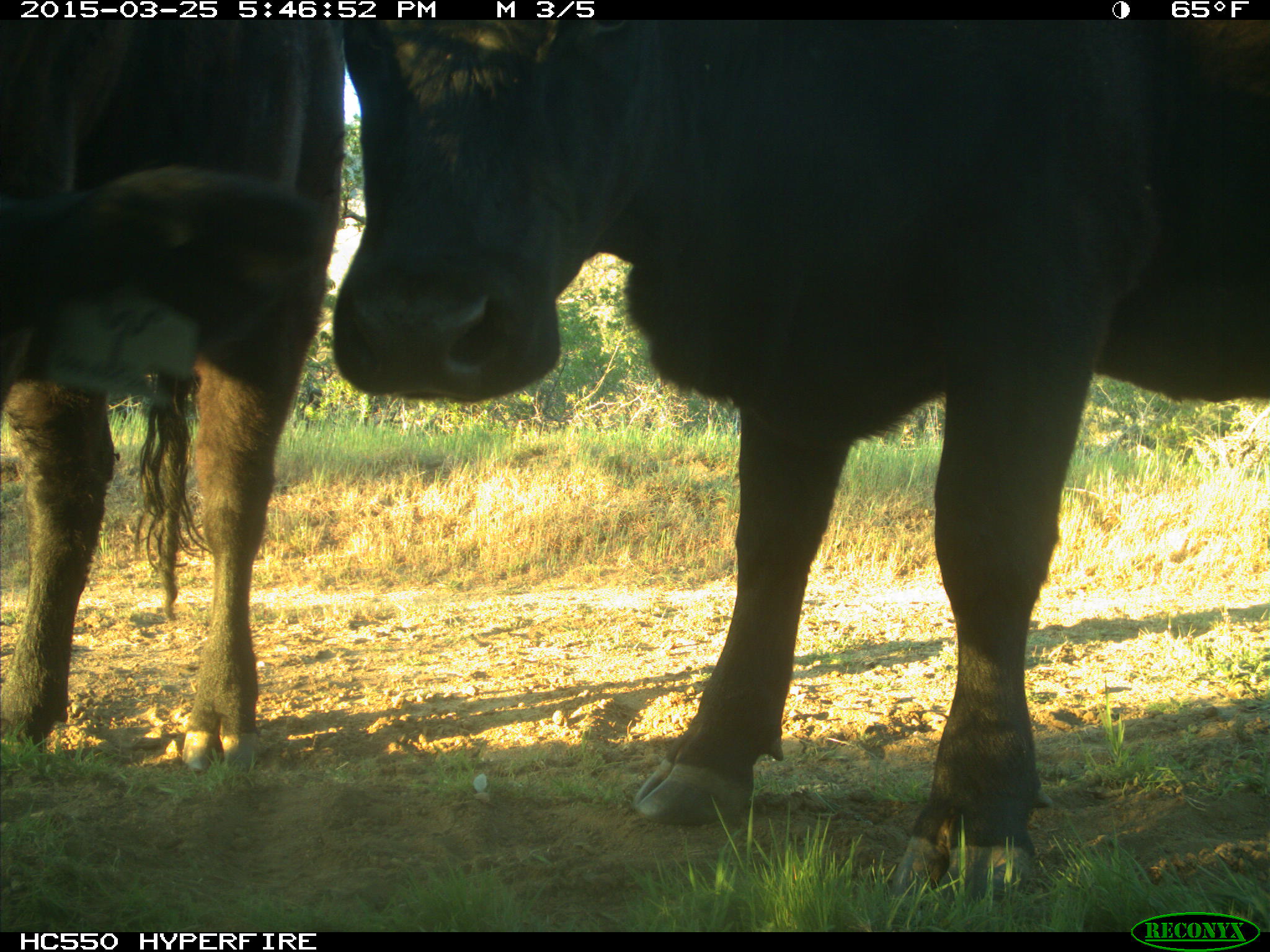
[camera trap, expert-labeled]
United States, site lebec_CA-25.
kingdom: Animalia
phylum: Chordata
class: Mammalia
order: Artiodactyla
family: Bovidae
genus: Bos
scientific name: Bos taurus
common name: domestic cow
Bos taurus (domestic cow).